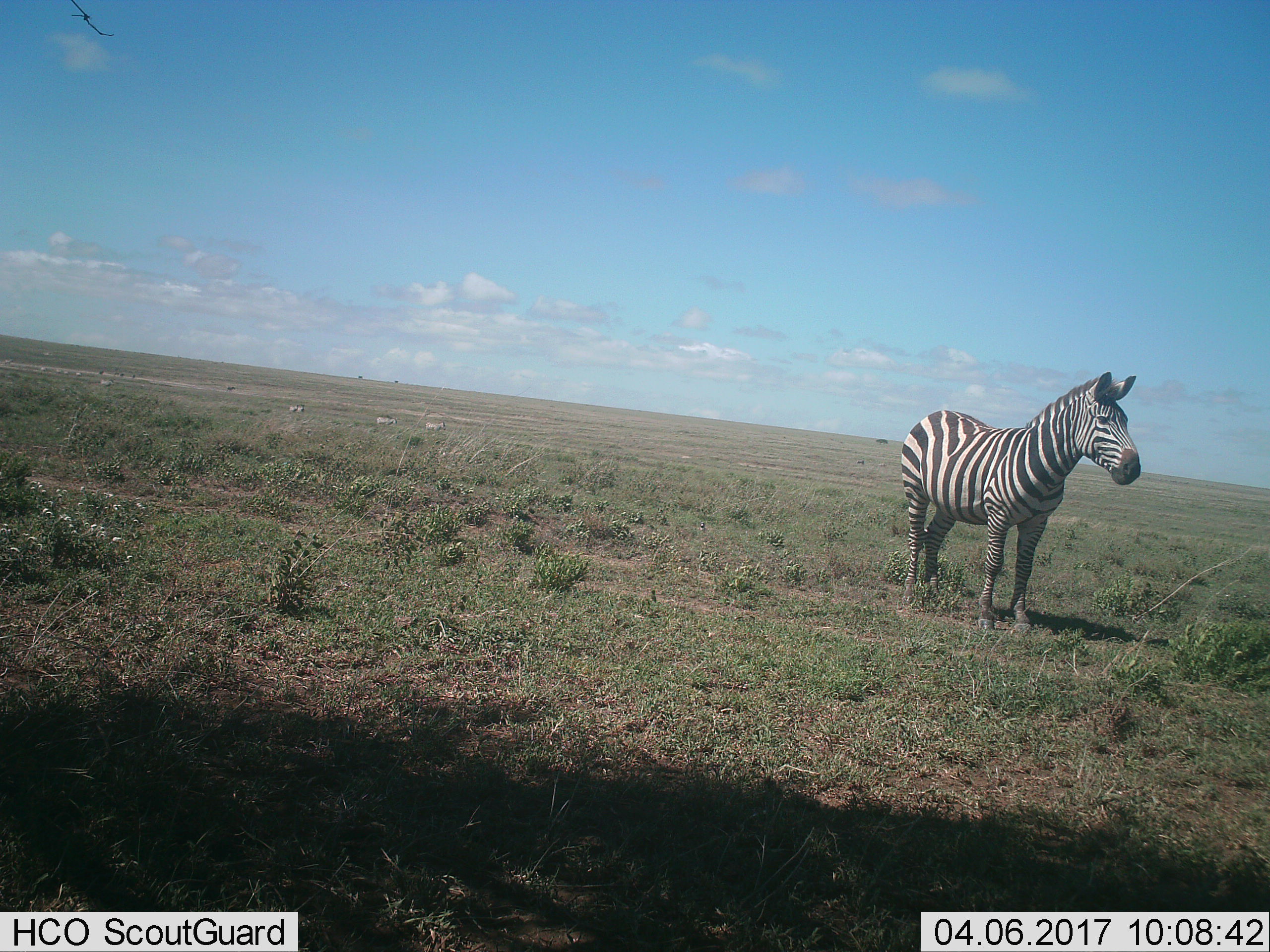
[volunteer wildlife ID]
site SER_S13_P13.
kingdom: Animalia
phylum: Chordata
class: Mammalia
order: Perissodactyla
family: Equidae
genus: Equus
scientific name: Equus quagga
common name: plains zebra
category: zebraplains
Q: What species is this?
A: Zebraplains (plains zebra) (Equus quagga).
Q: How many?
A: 5.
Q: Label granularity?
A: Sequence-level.